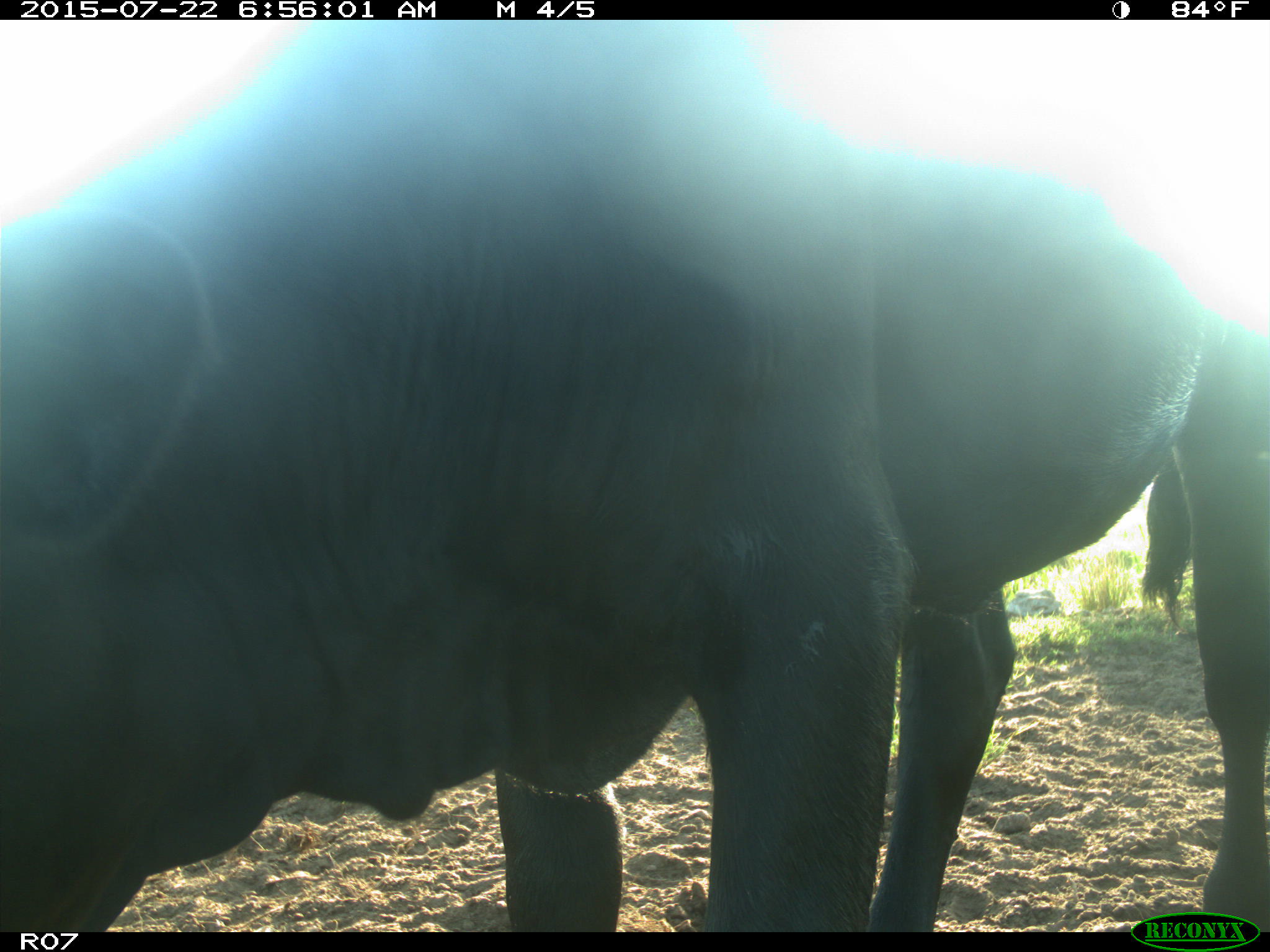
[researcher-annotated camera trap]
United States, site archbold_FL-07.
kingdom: Animalia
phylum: Chordata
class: Mammalia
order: Artiodactyla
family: Bovidae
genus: Bos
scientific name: Bos taurus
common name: domestic cow